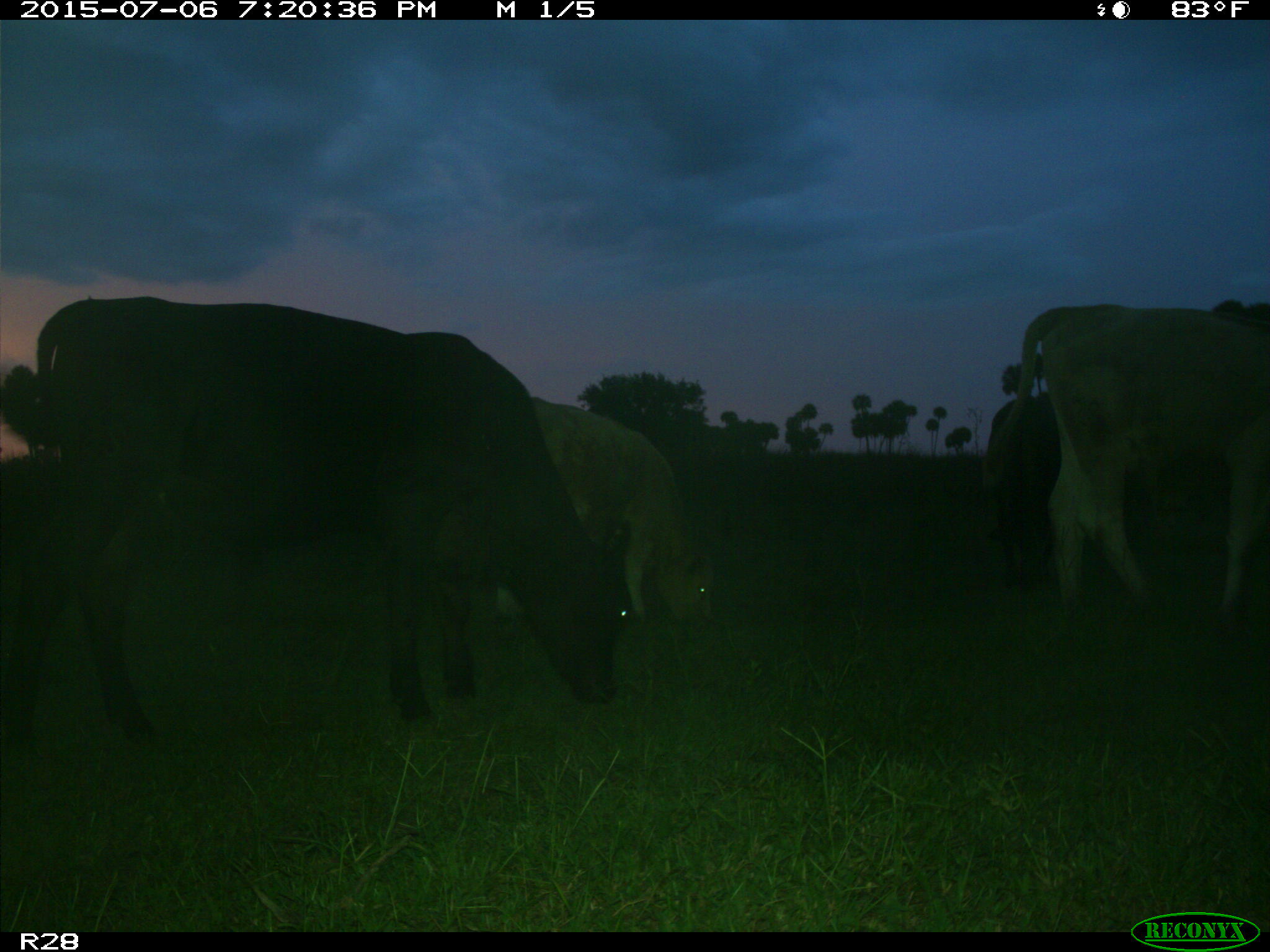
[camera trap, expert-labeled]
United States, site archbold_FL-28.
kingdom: Animalia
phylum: Chordata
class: Mammalia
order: Artiodactyla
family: Bovidae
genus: Bos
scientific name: Bos taurus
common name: domestic cow